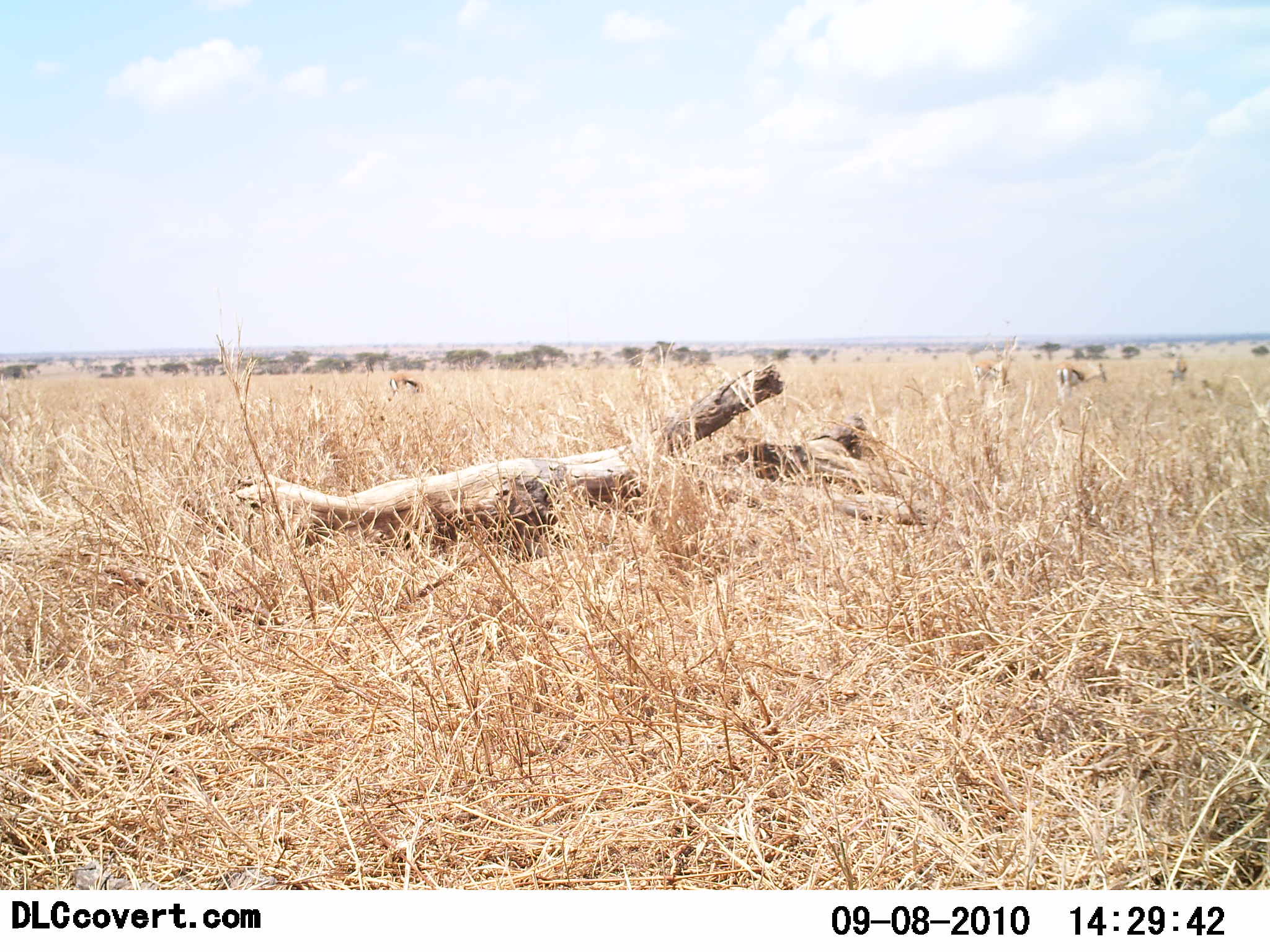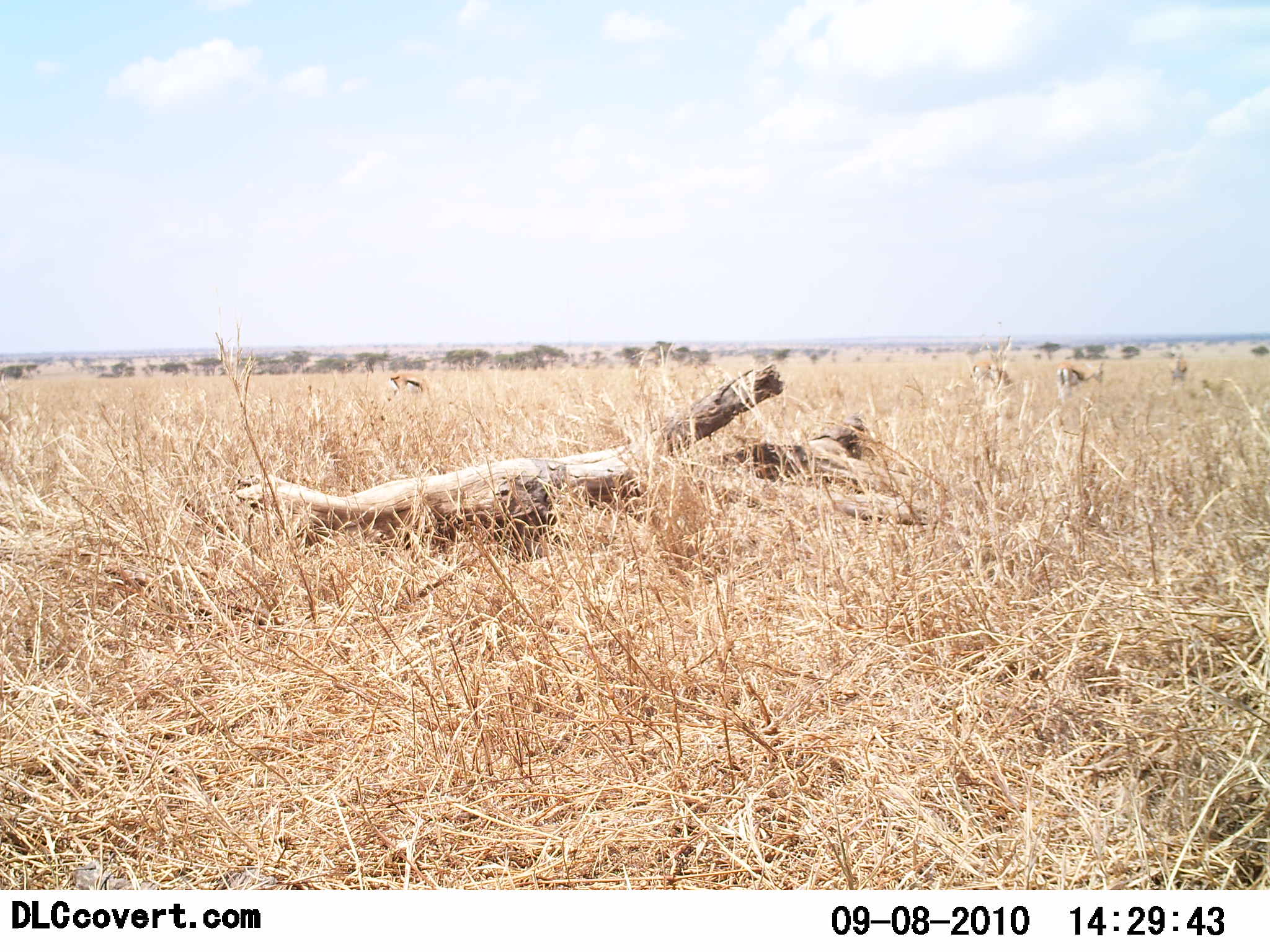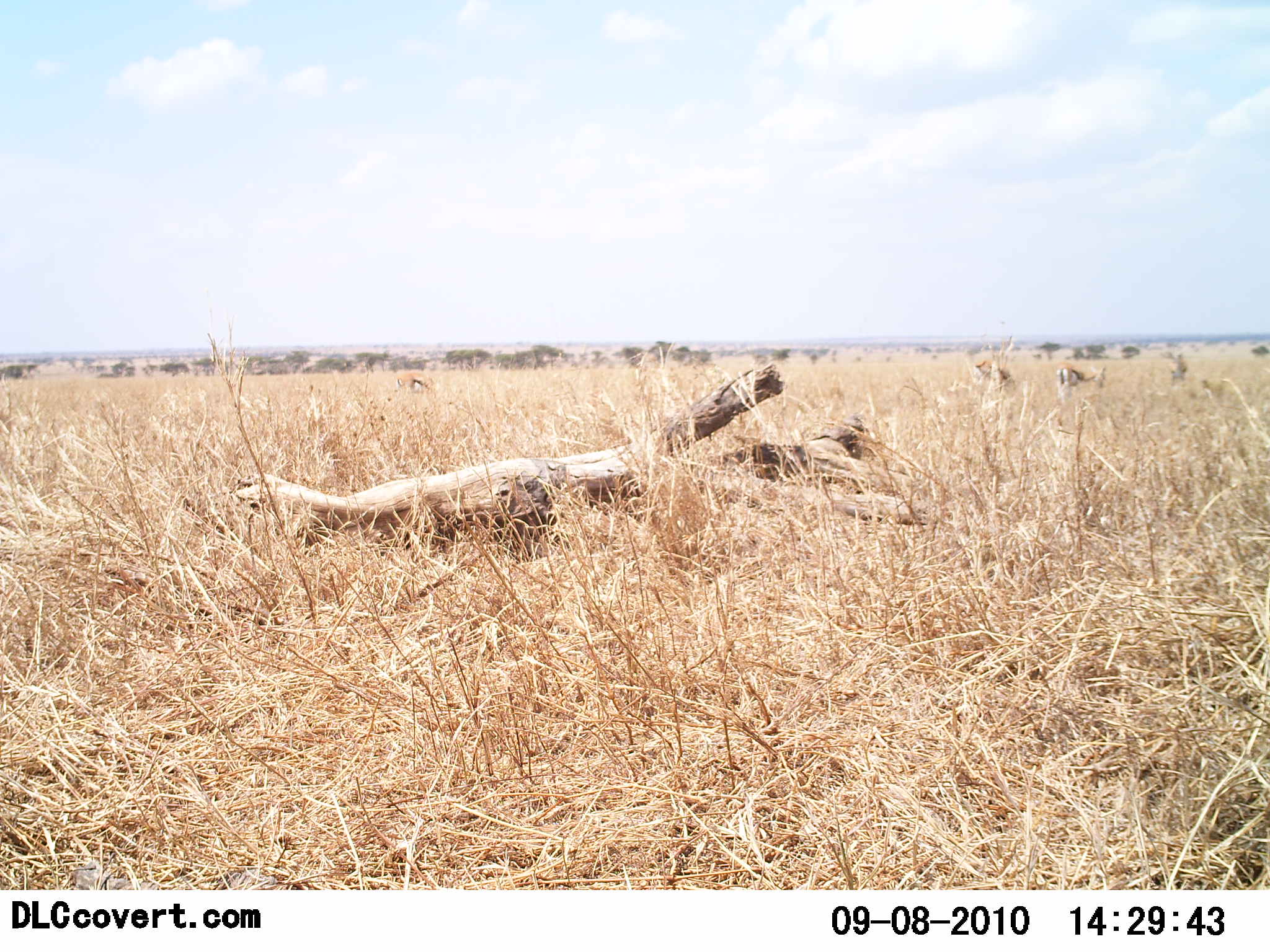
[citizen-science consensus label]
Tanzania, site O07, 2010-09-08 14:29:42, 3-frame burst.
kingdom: Animalia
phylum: Chordata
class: Mammalia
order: Artiodactyla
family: Bovidae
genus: Eudorcas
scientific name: Eudorcas thomsonii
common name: thomson's gazelle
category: gazellethomsons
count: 4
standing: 47%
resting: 7%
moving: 7%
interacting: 0%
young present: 0%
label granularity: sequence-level